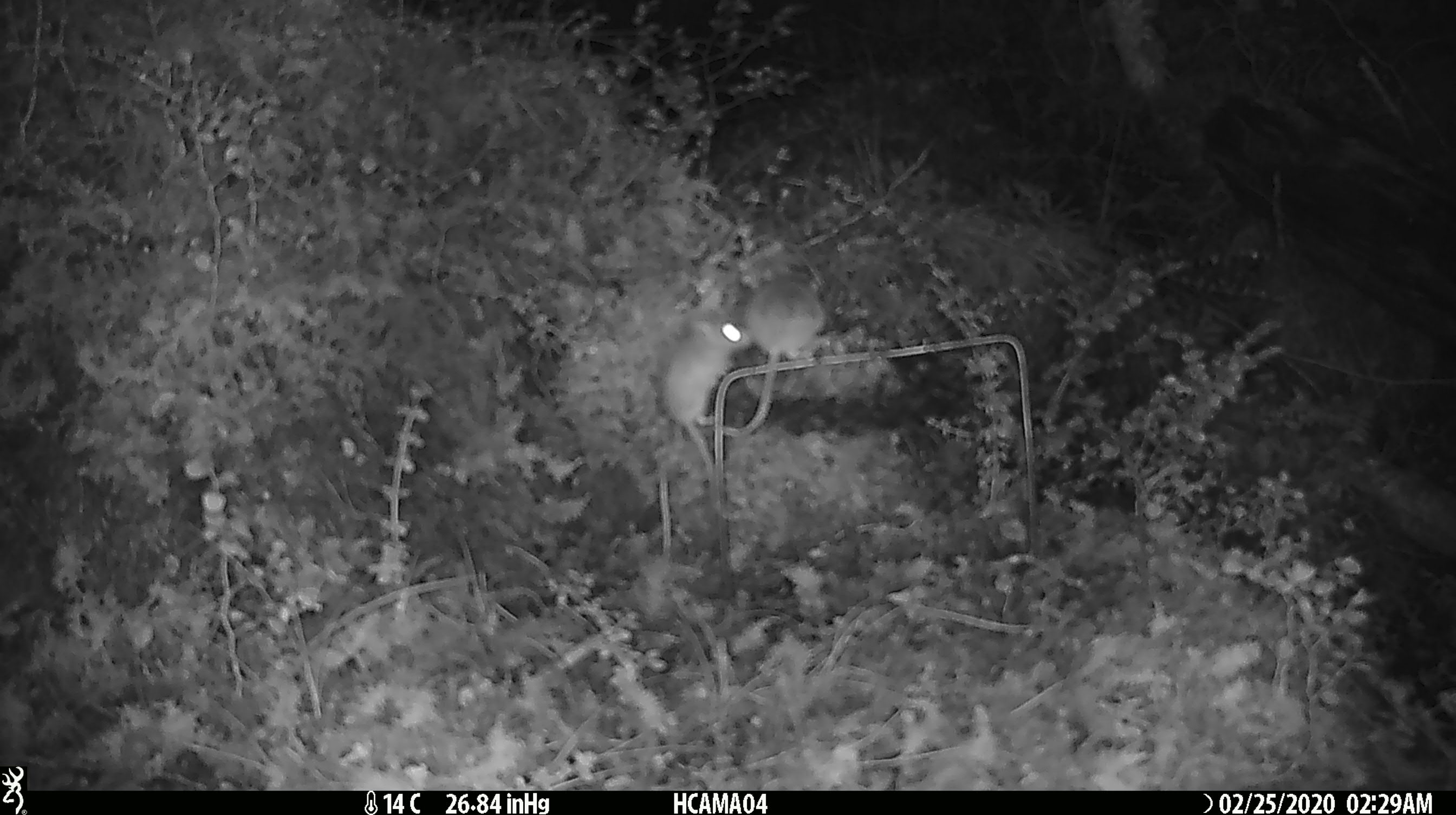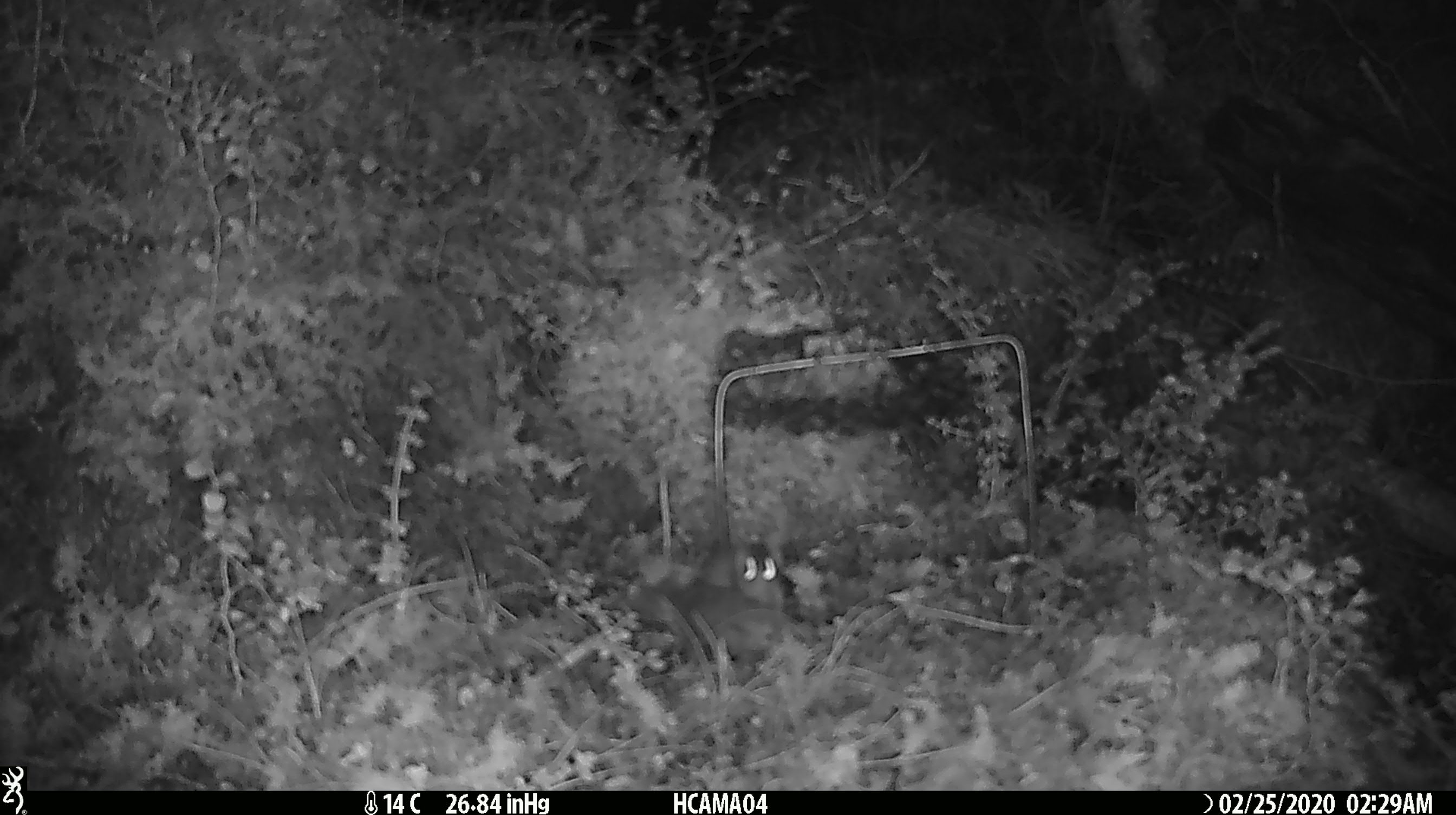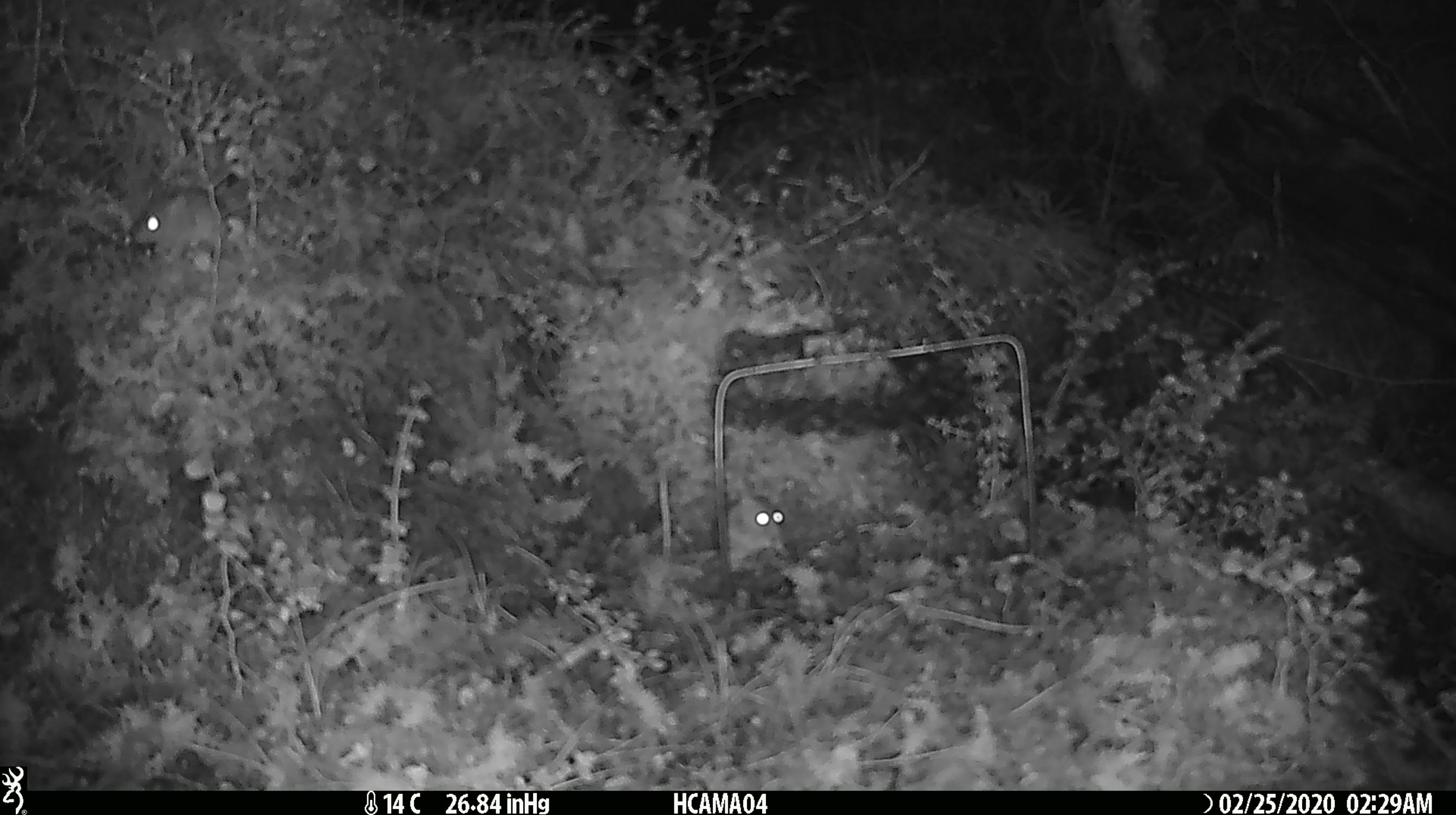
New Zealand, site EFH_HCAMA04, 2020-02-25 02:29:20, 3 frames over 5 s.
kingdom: Animalia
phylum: Chordata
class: Mammalia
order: Rodentia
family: Muridae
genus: Mus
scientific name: Mus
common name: mouse